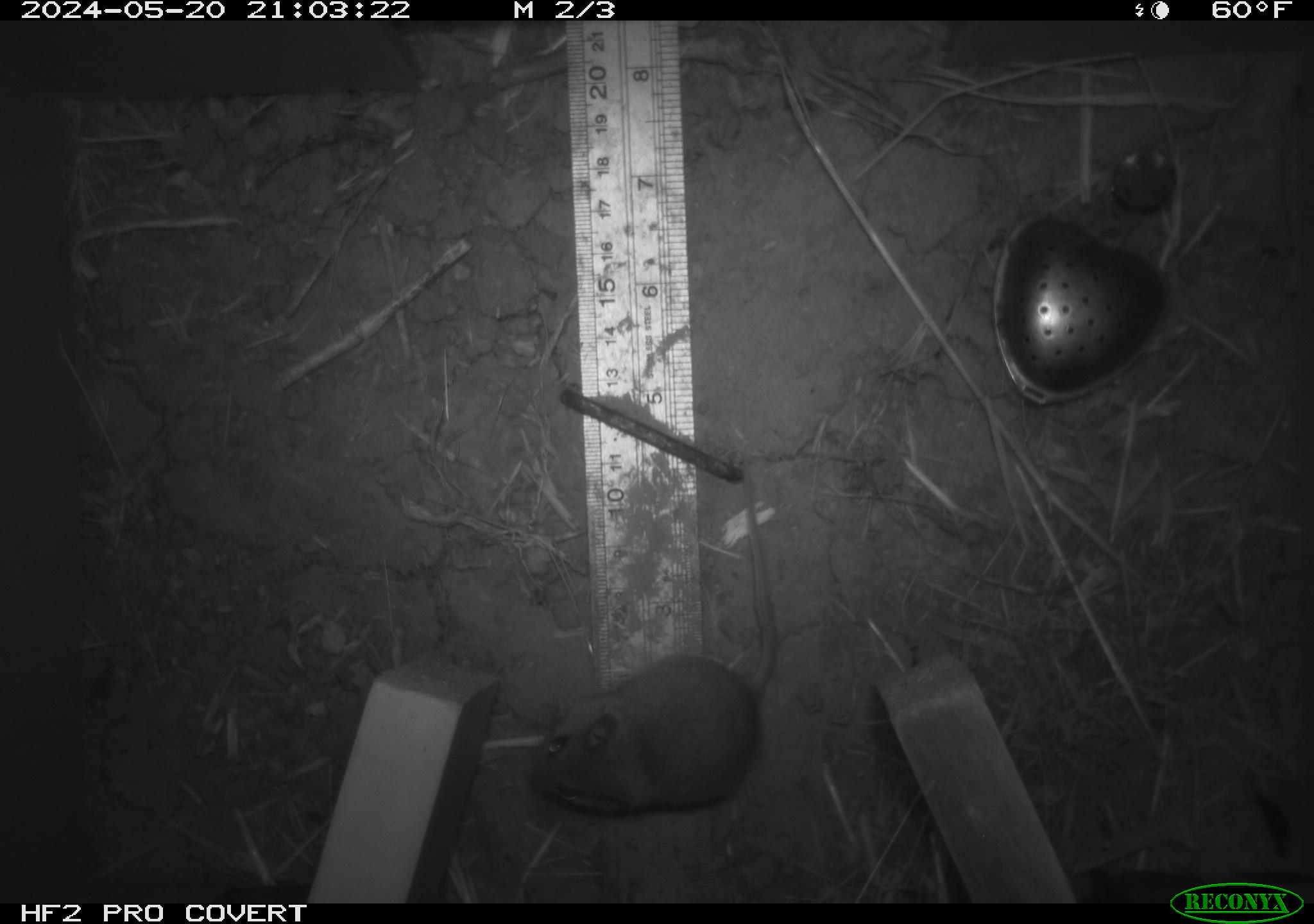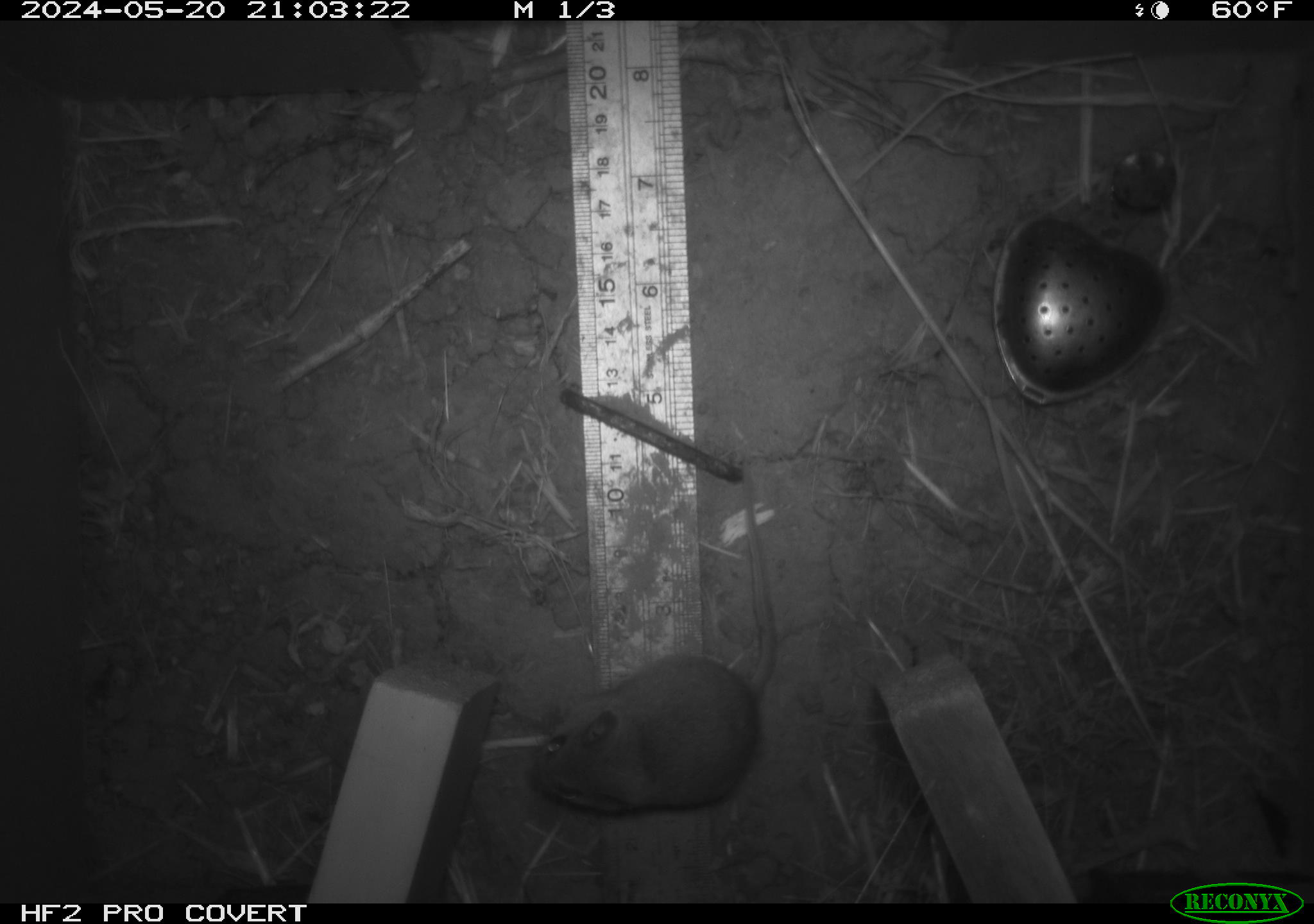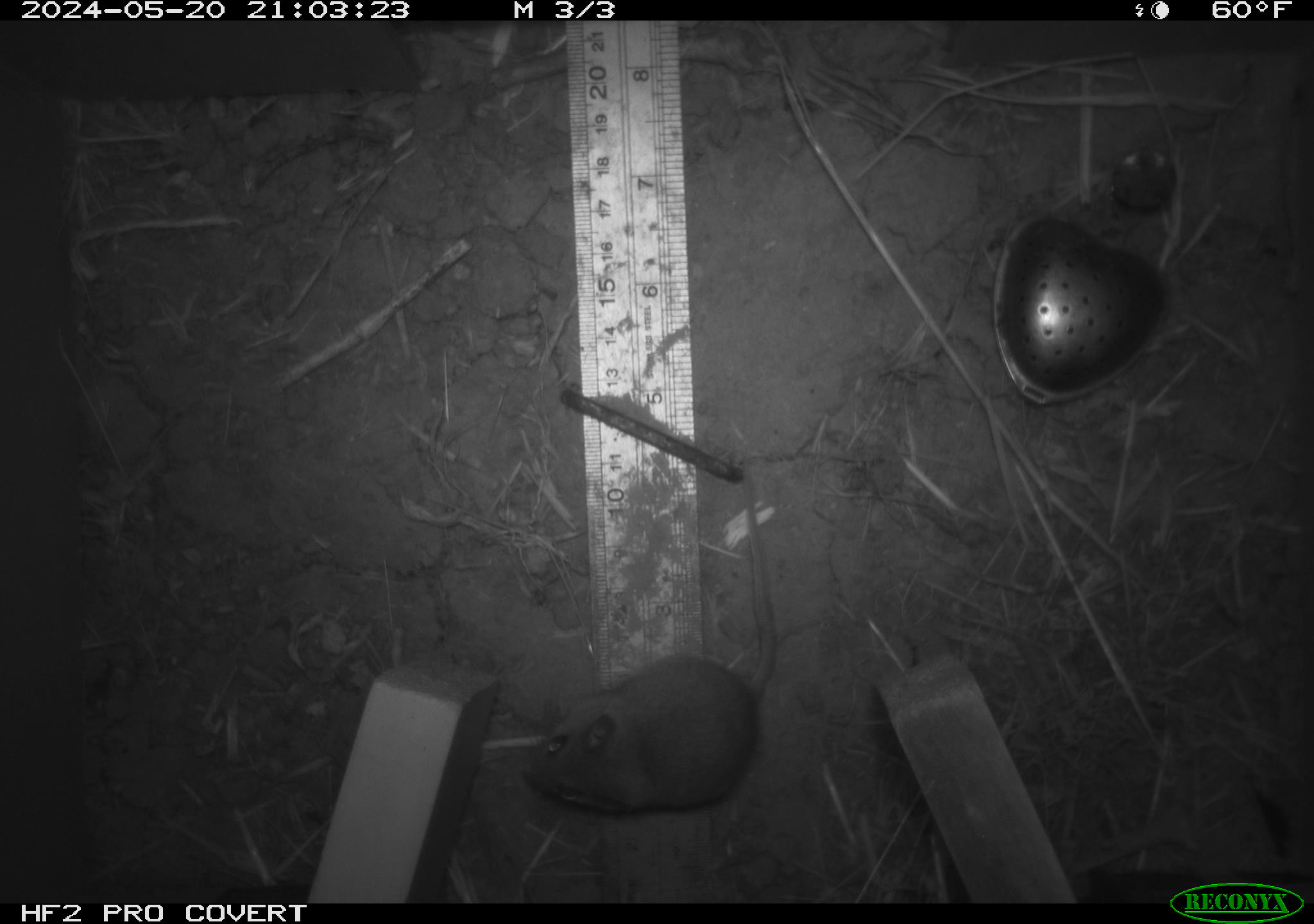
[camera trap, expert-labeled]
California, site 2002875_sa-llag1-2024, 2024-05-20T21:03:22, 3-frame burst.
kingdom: Animalia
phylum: Chordata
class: Mammalia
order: Rodentia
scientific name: Rodentia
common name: mouse species